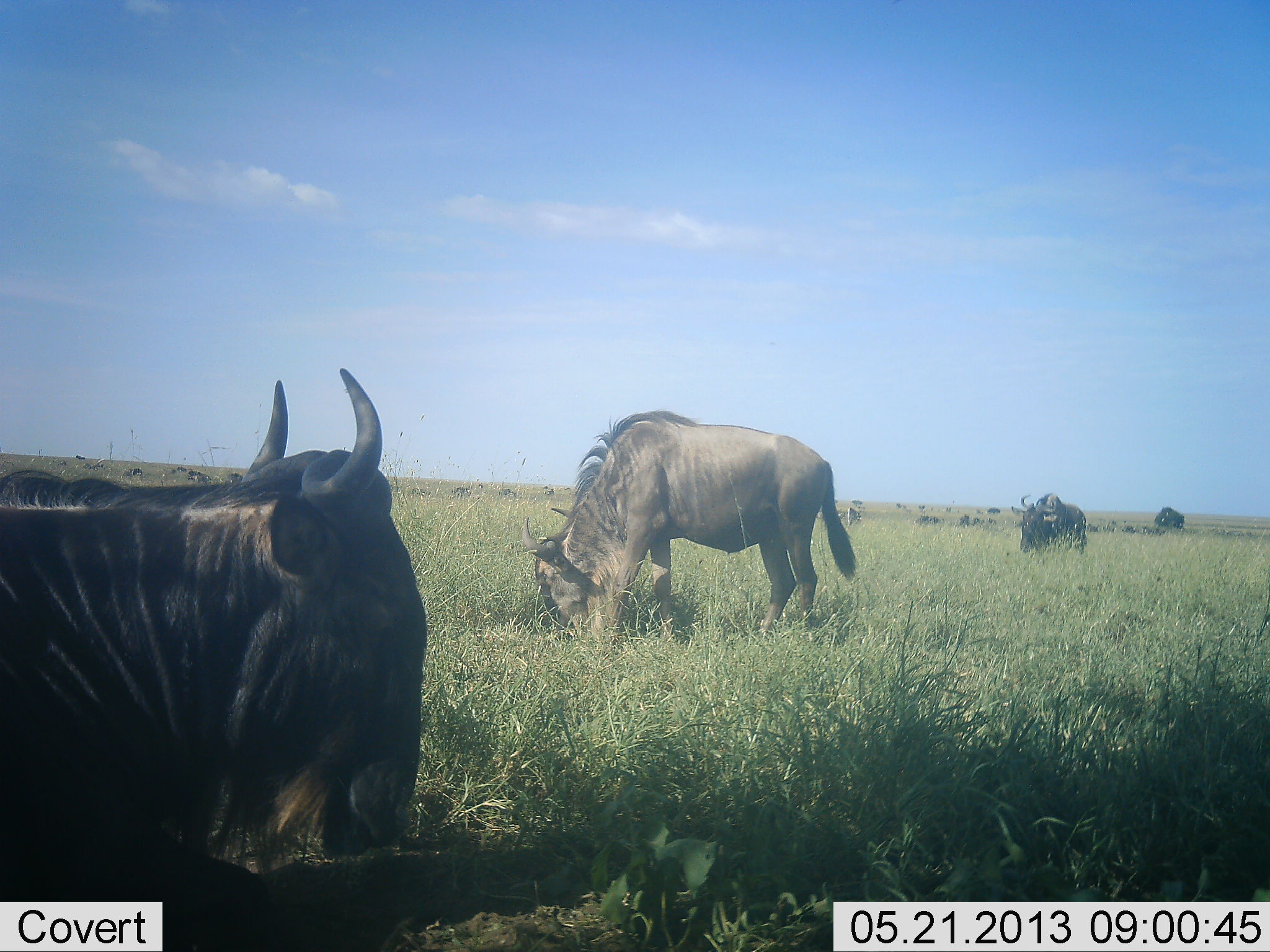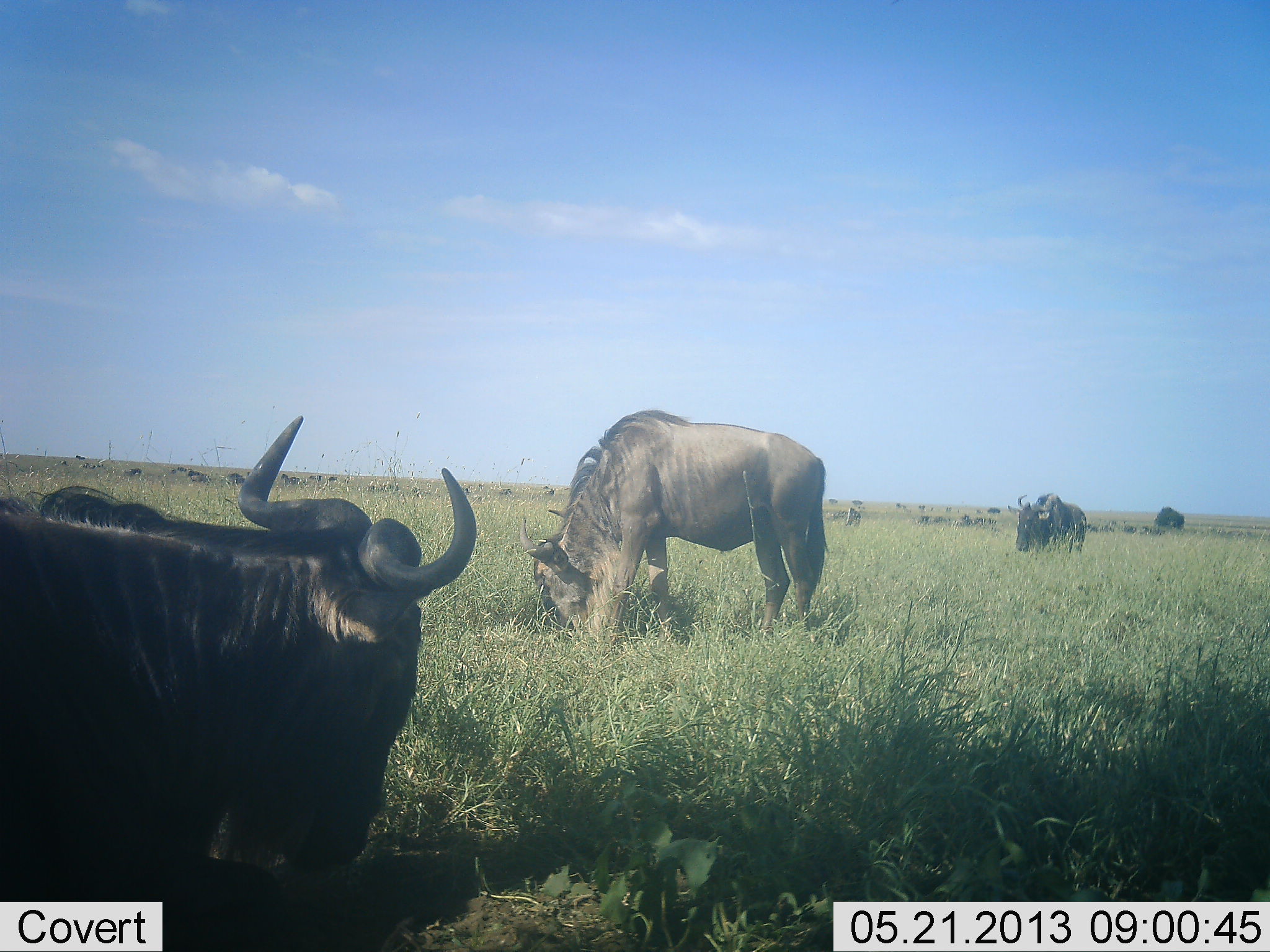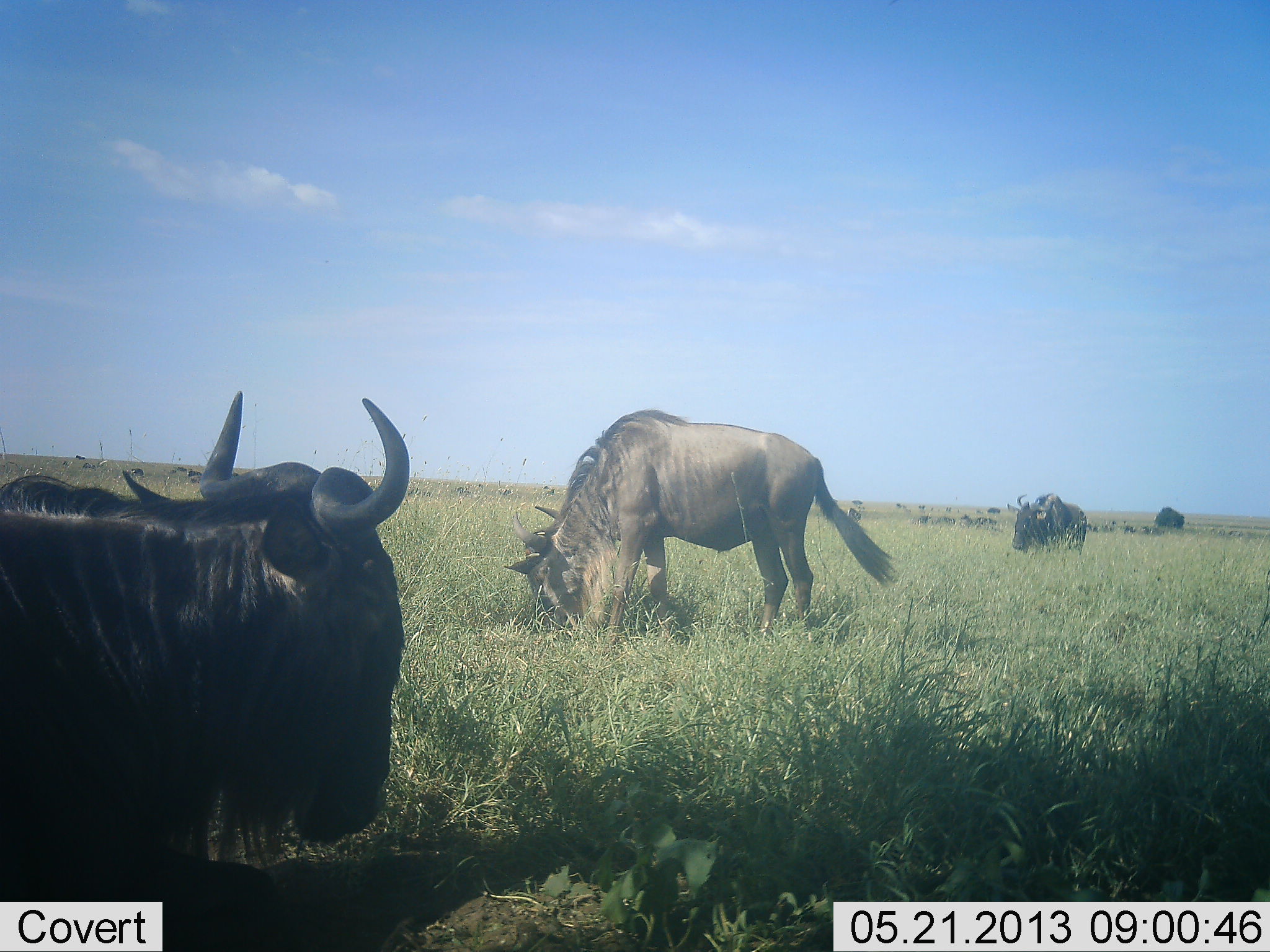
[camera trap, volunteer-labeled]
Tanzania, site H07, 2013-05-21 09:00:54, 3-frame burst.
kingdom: Animalia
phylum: Chordata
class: Mammalia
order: Artiodactyla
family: Bovidae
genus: Connochaetes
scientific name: Connochaetes taurinus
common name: blue wildebeest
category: wildebeest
Wildebeest (blue wildebeest) (Connochaetes taurinus), count 8. Behavior (volunteer vote fractions): standing 32%, resting 32%, moving 16%, interacting 5%. Young present (vote fraction): 0%. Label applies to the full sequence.